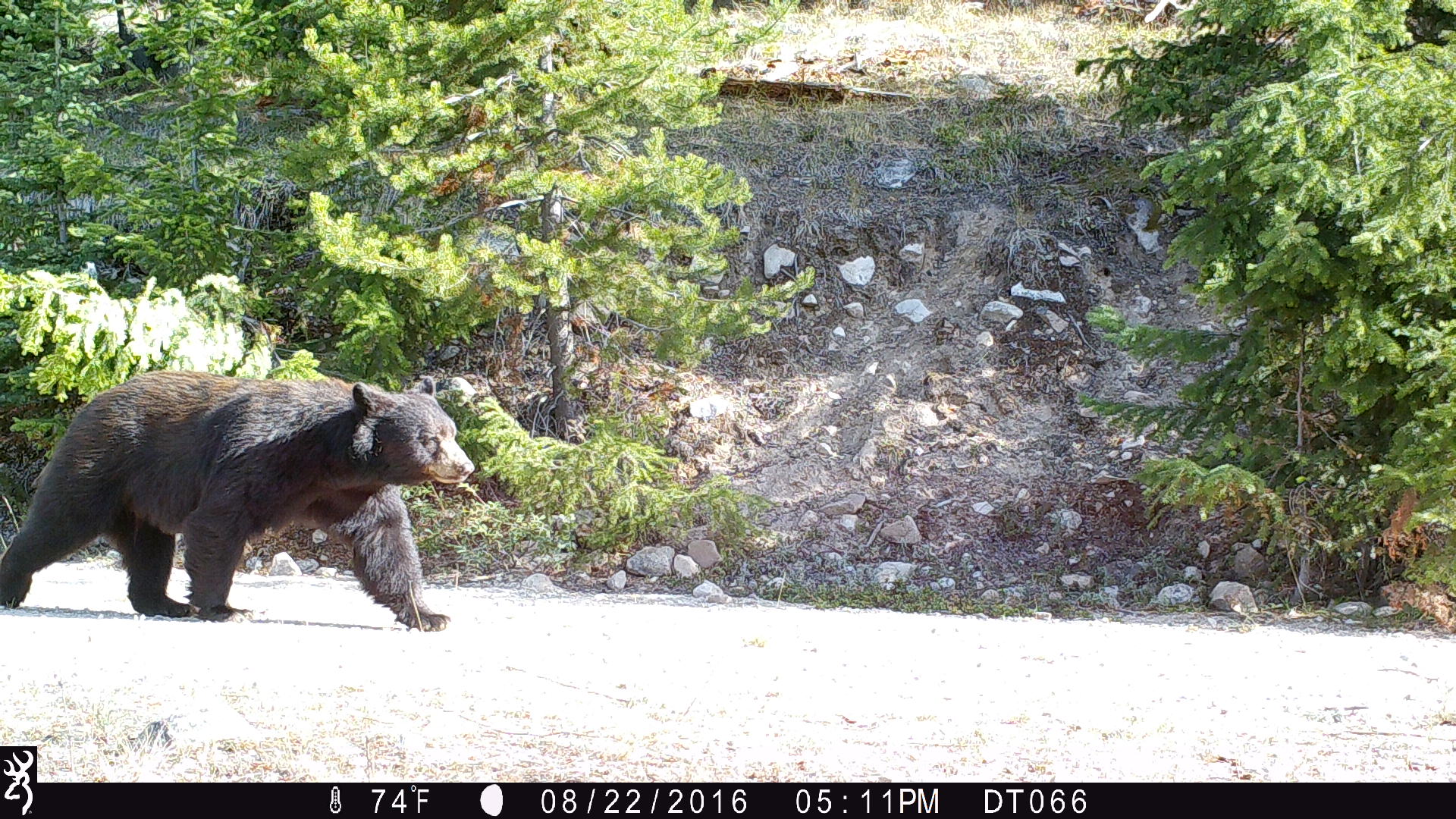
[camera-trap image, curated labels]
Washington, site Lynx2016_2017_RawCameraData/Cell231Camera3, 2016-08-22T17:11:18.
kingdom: Animalia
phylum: Chordata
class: Mammalia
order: Carnivora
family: Ursidae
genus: Ursus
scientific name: Ursus americanus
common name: american black bear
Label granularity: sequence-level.